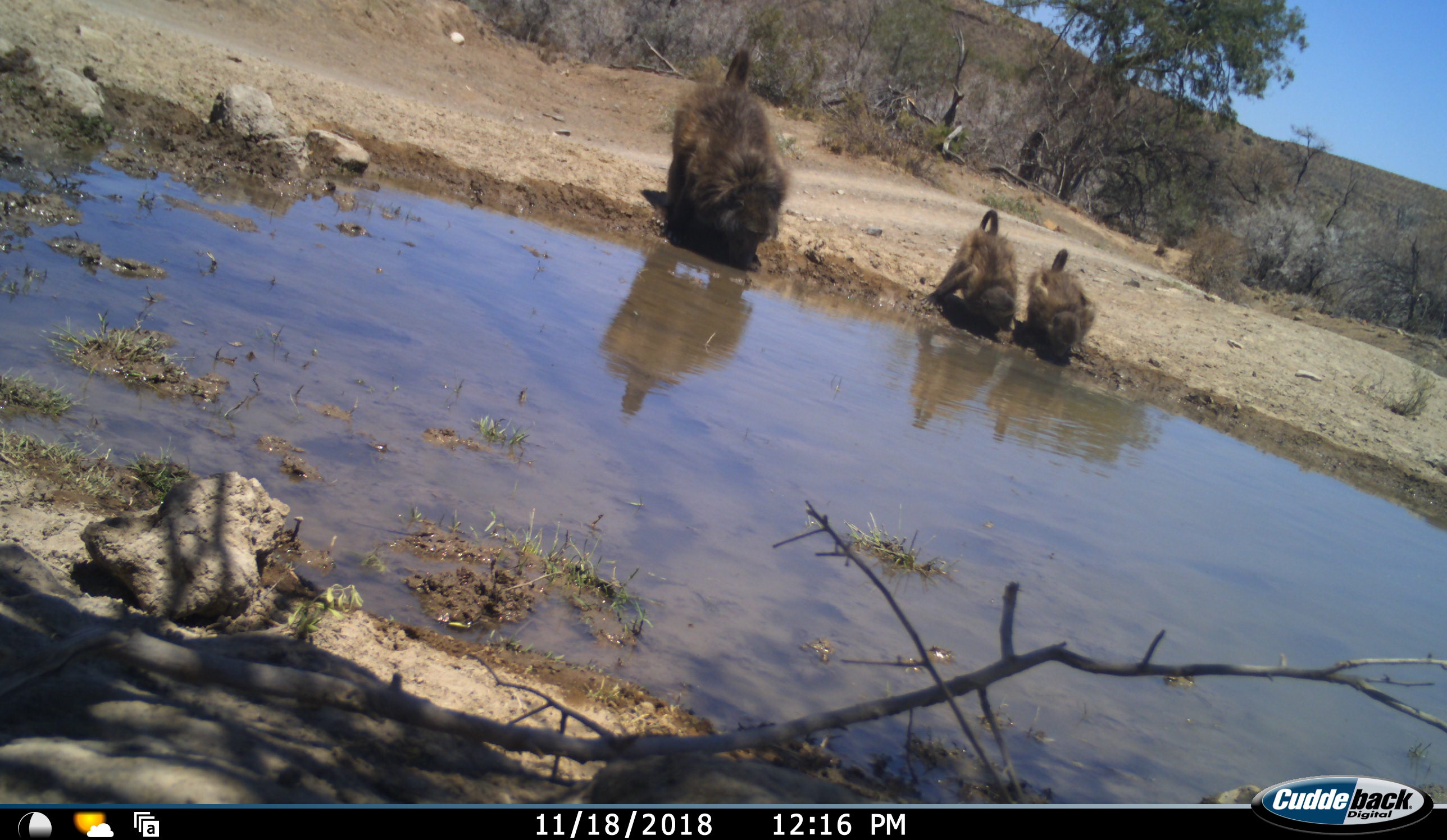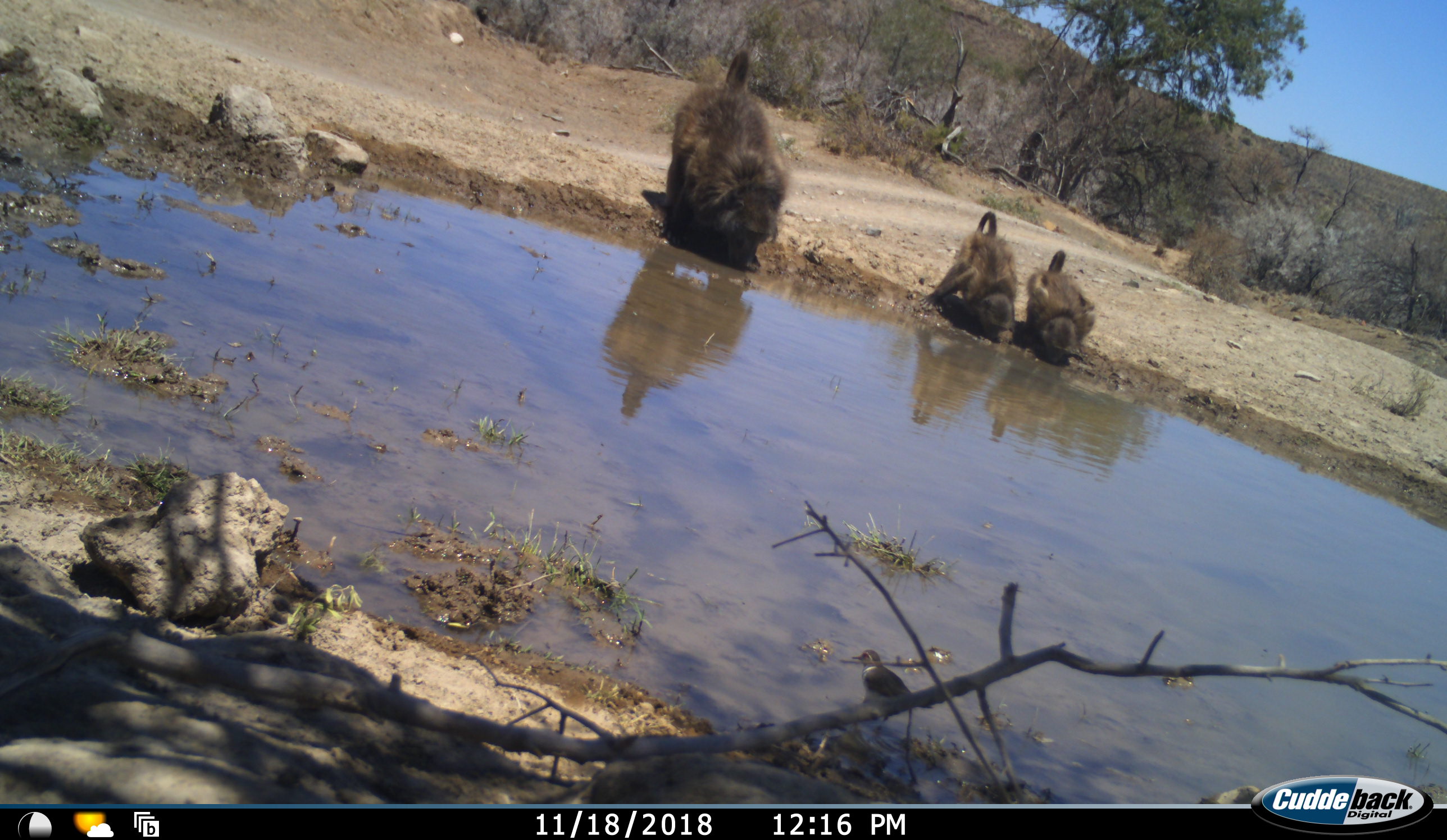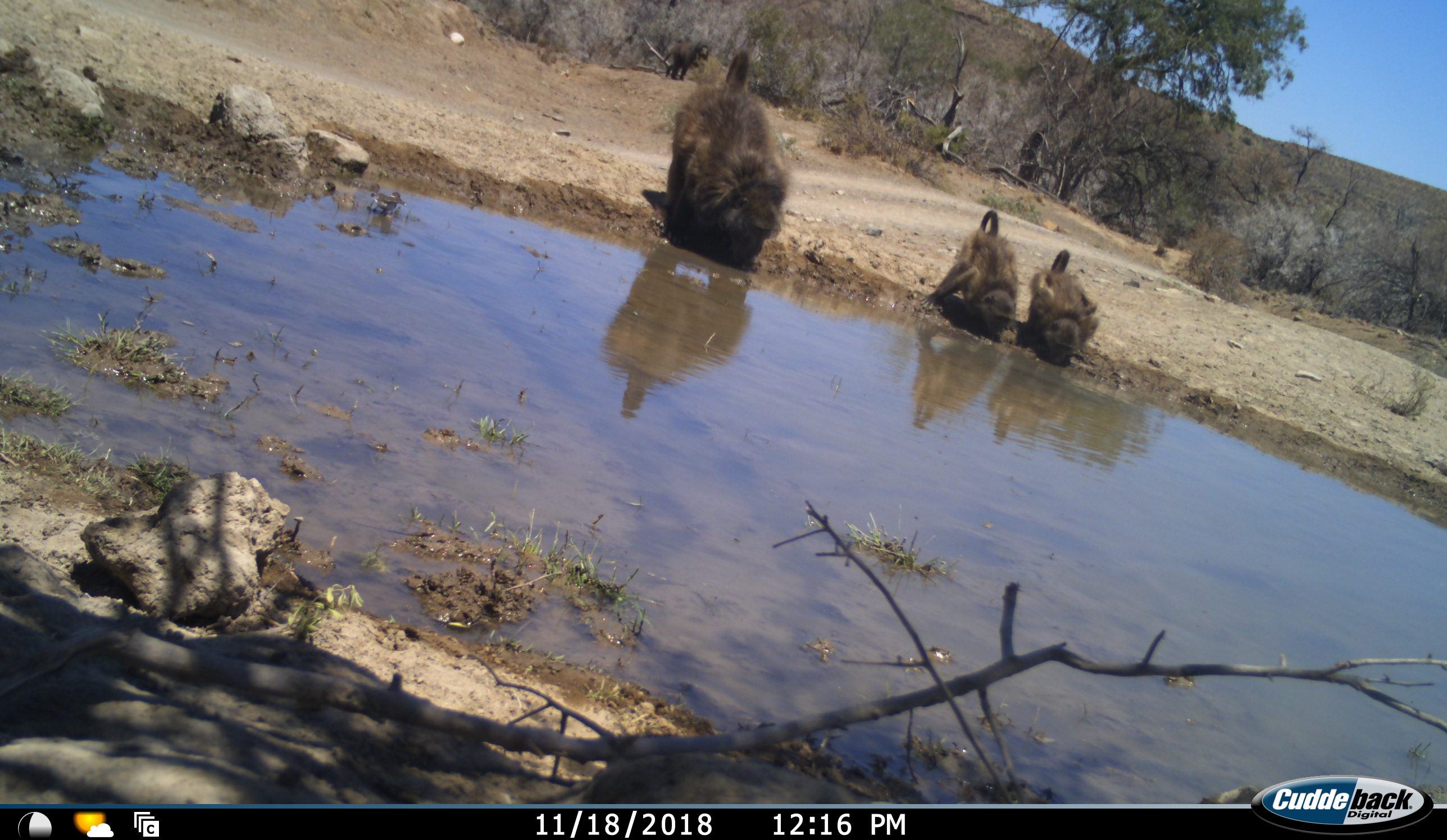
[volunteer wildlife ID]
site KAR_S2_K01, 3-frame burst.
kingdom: Animalia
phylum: Chordata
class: Mammalia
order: Primates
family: Cercopithecidae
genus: Papio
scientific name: Papio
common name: baboon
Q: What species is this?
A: Baboon (Papio).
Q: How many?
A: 4.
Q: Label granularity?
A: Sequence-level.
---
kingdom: Animalia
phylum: Chordata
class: Aves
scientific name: Aves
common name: bird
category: birdother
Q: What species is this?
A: Birdother (bird) (Aves).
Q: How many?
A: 1.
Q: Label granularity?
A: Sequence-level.